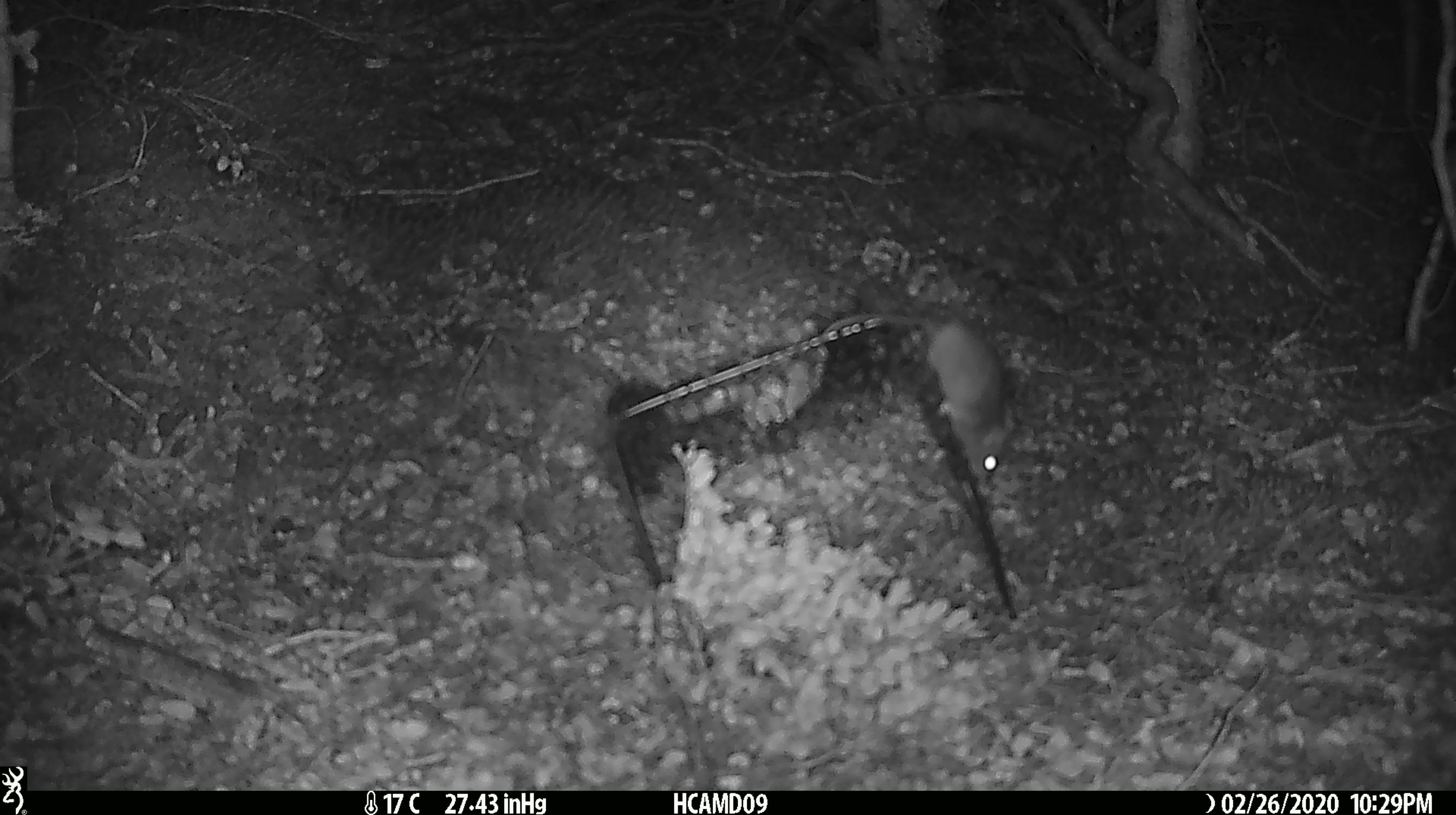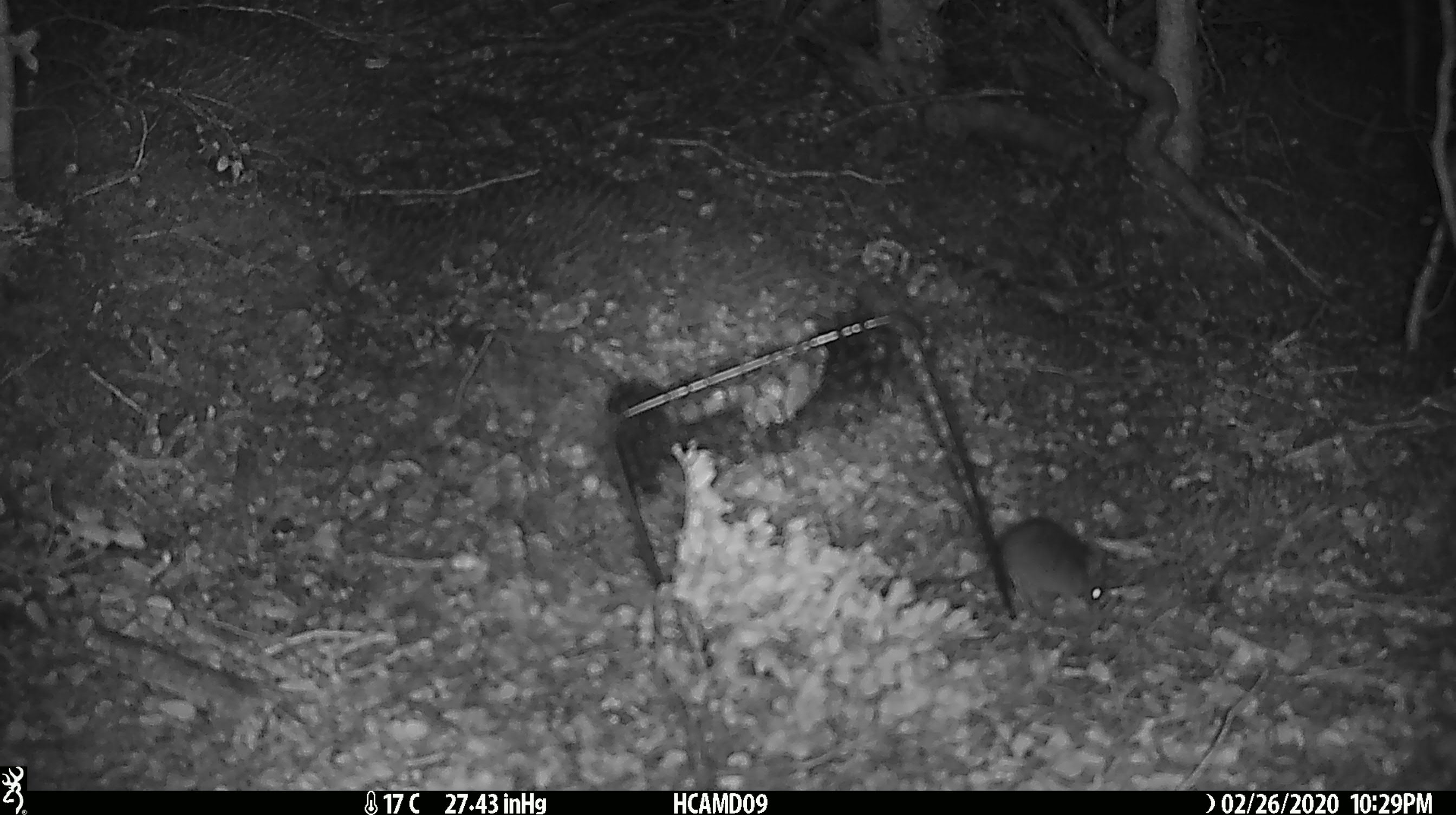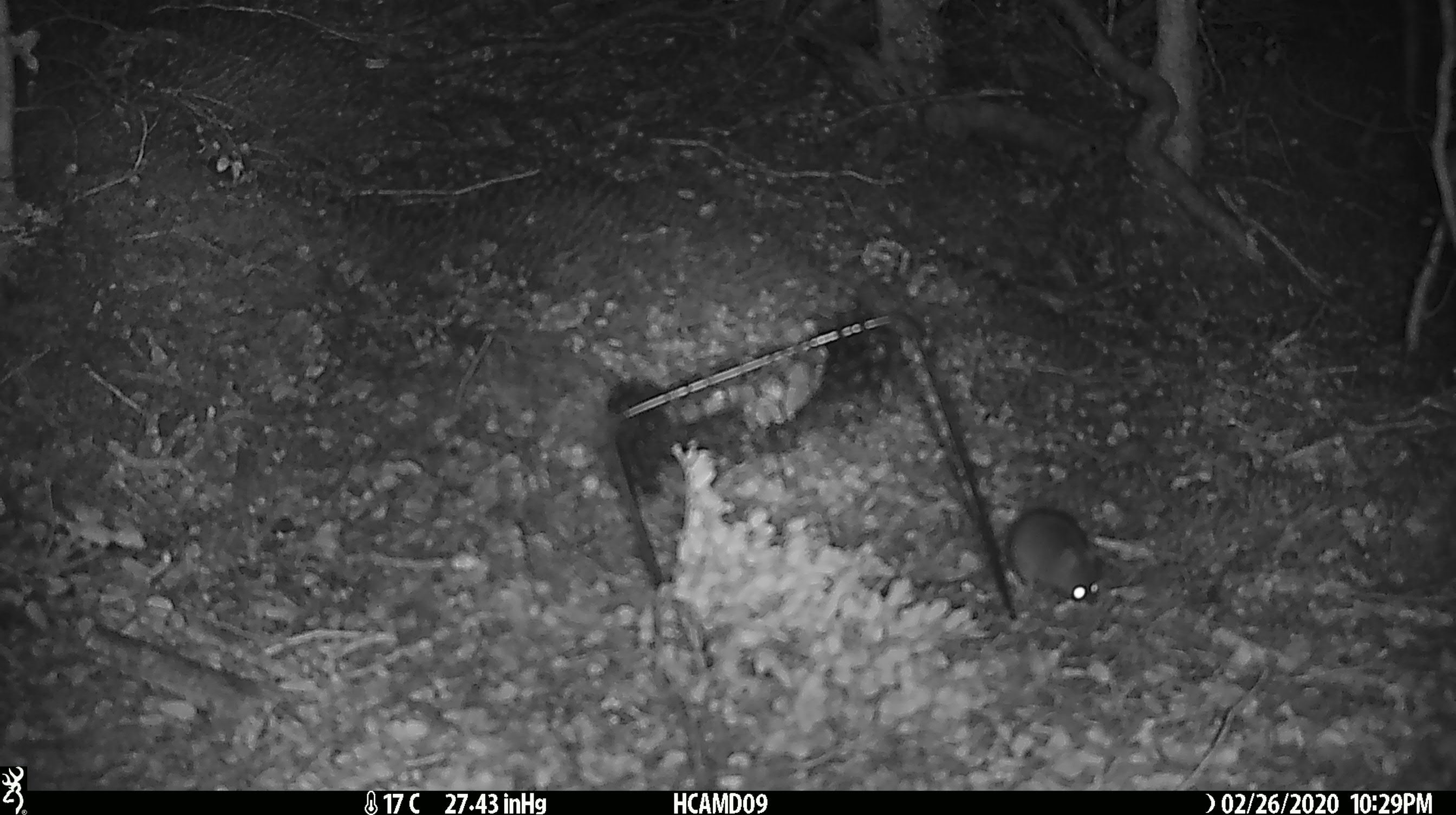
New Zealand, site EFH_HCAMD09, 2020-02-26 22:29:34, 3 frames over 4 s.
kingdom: Animalia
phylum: Chordata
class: Mammalia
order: Rodentia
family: Muridae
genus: Mus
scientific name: Mus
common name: mouse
Mouse (Mus).